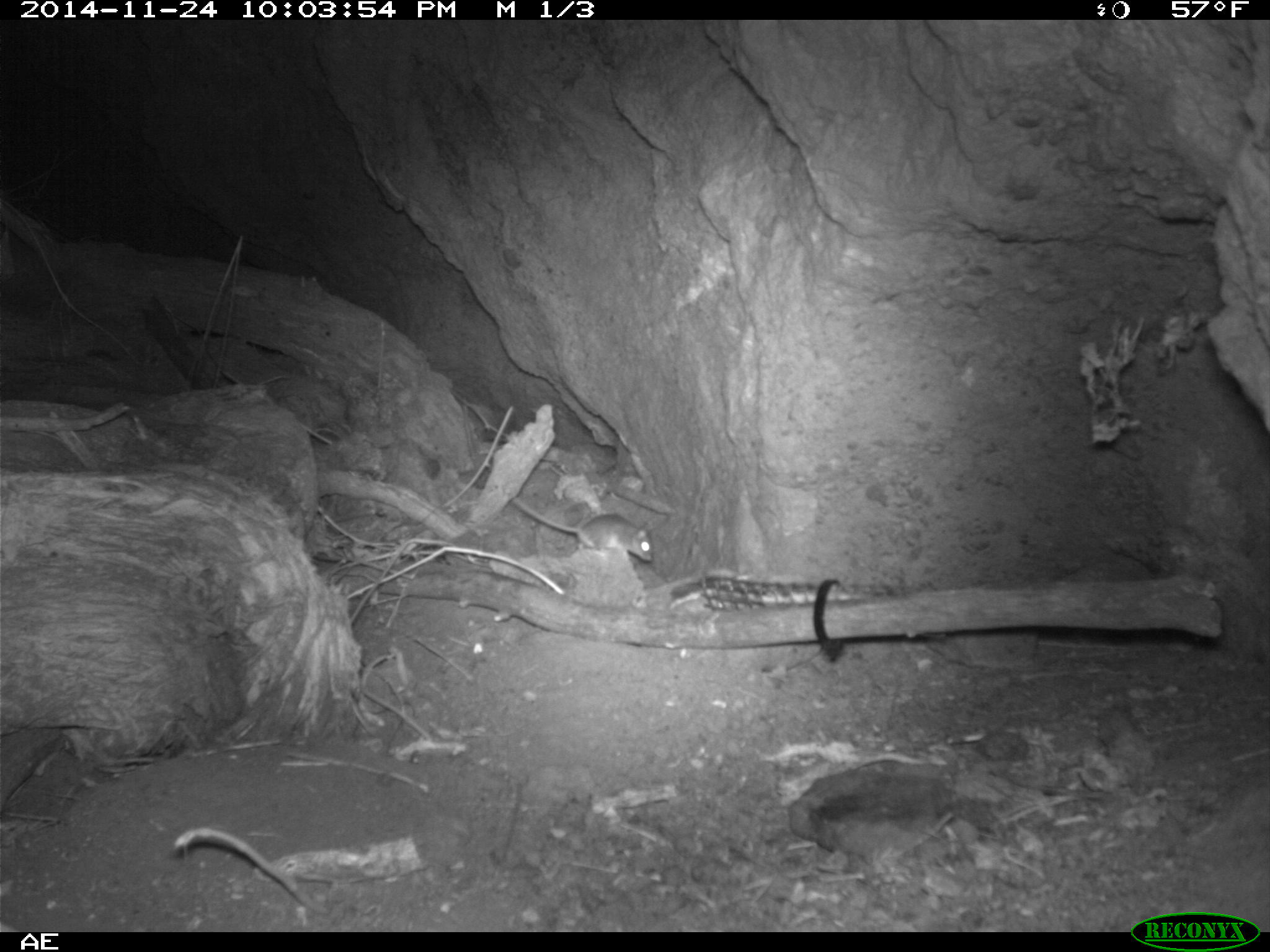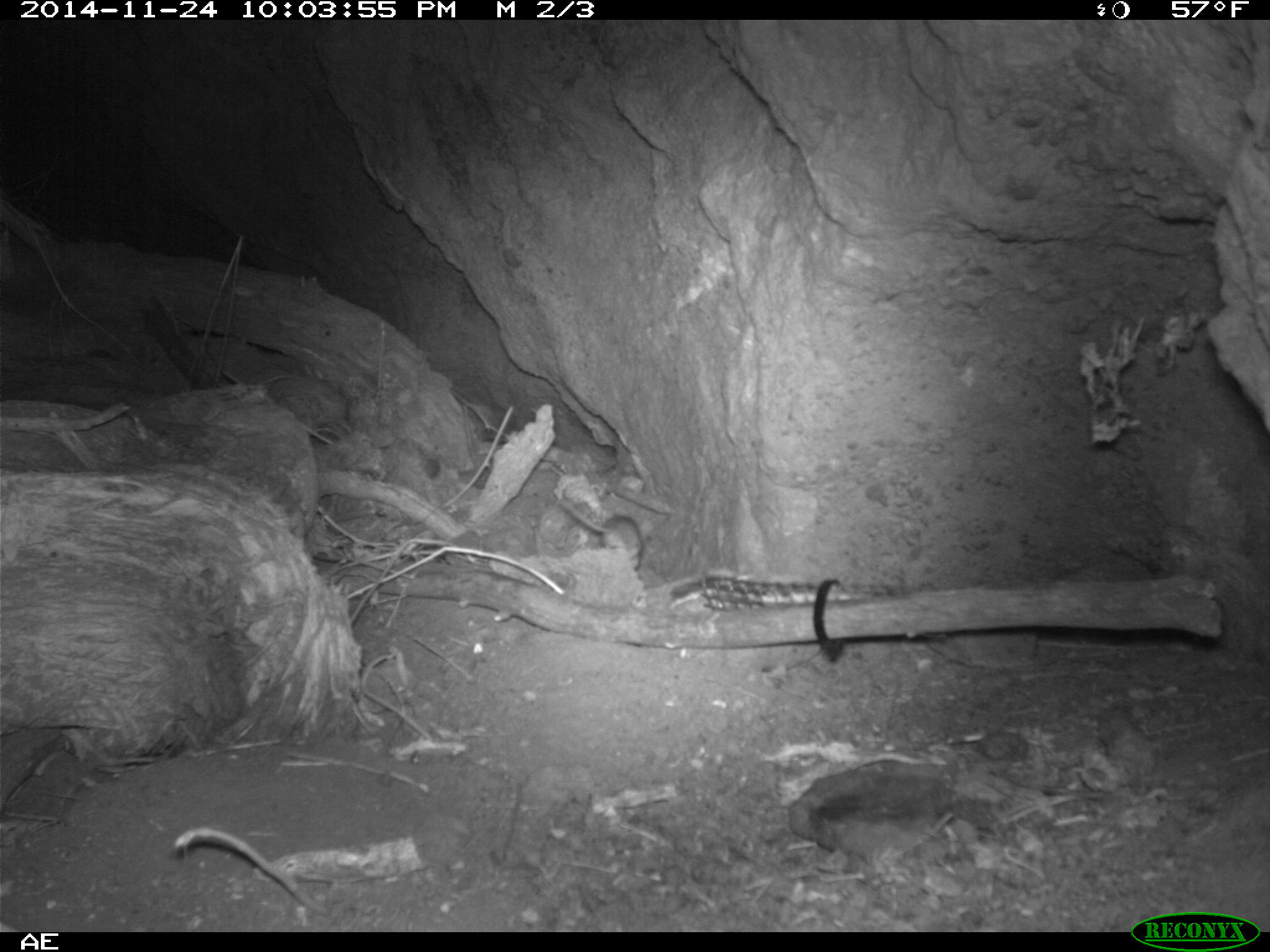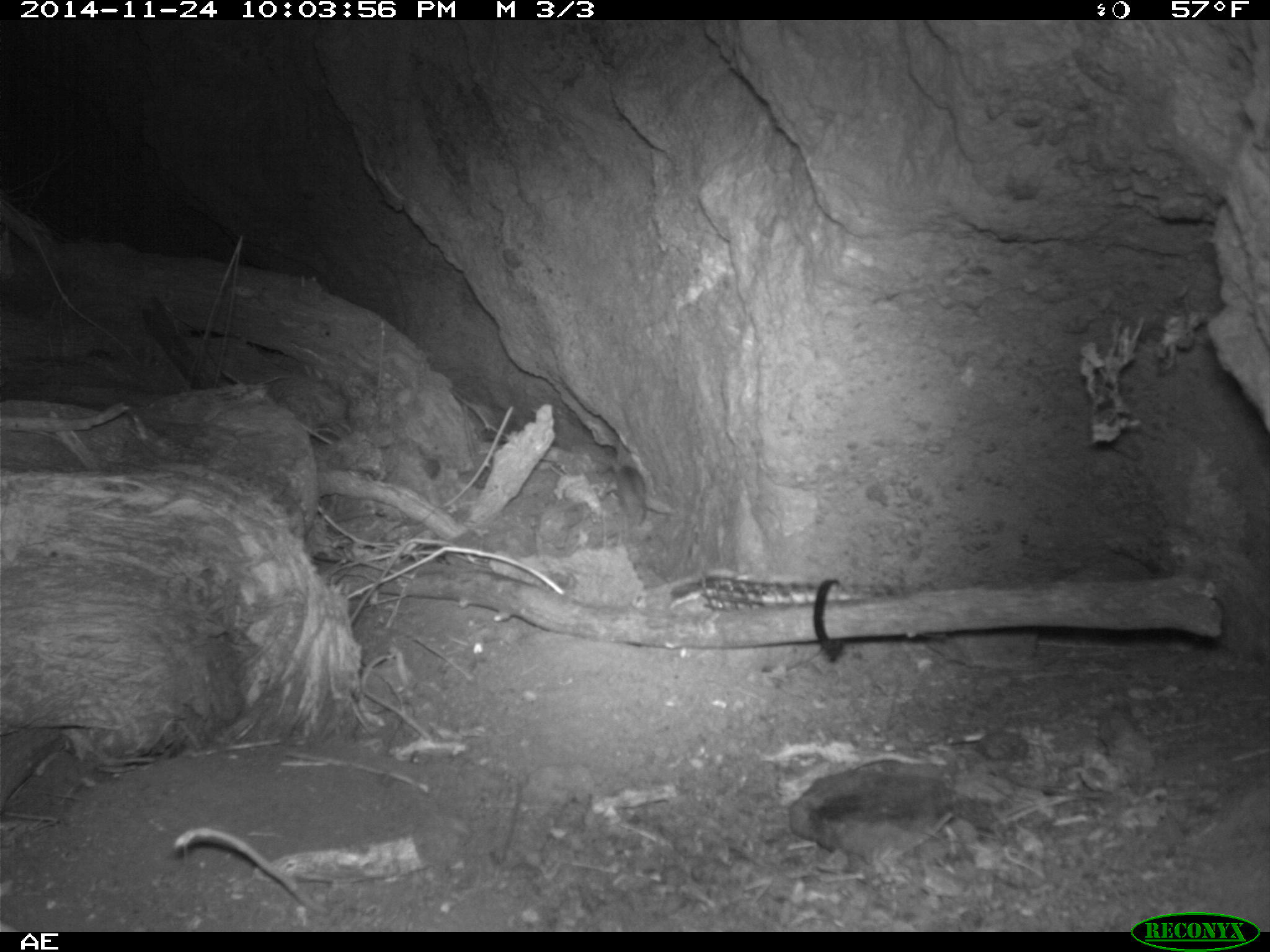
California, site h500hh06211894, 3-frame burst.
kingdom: Animalia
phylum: Chordata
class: Mammalia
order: Rodentia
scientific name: Rodentia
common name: rodent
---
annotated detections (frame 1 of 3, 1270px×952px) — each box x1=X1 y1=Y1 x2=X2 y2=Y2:
rodent: x1=512 y1=495 x2=652 y2=562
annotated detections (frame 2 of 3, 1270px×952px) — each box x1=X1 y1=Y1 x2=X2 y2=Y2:
rodent: x1=556 y1=500 x2=642 y2=570